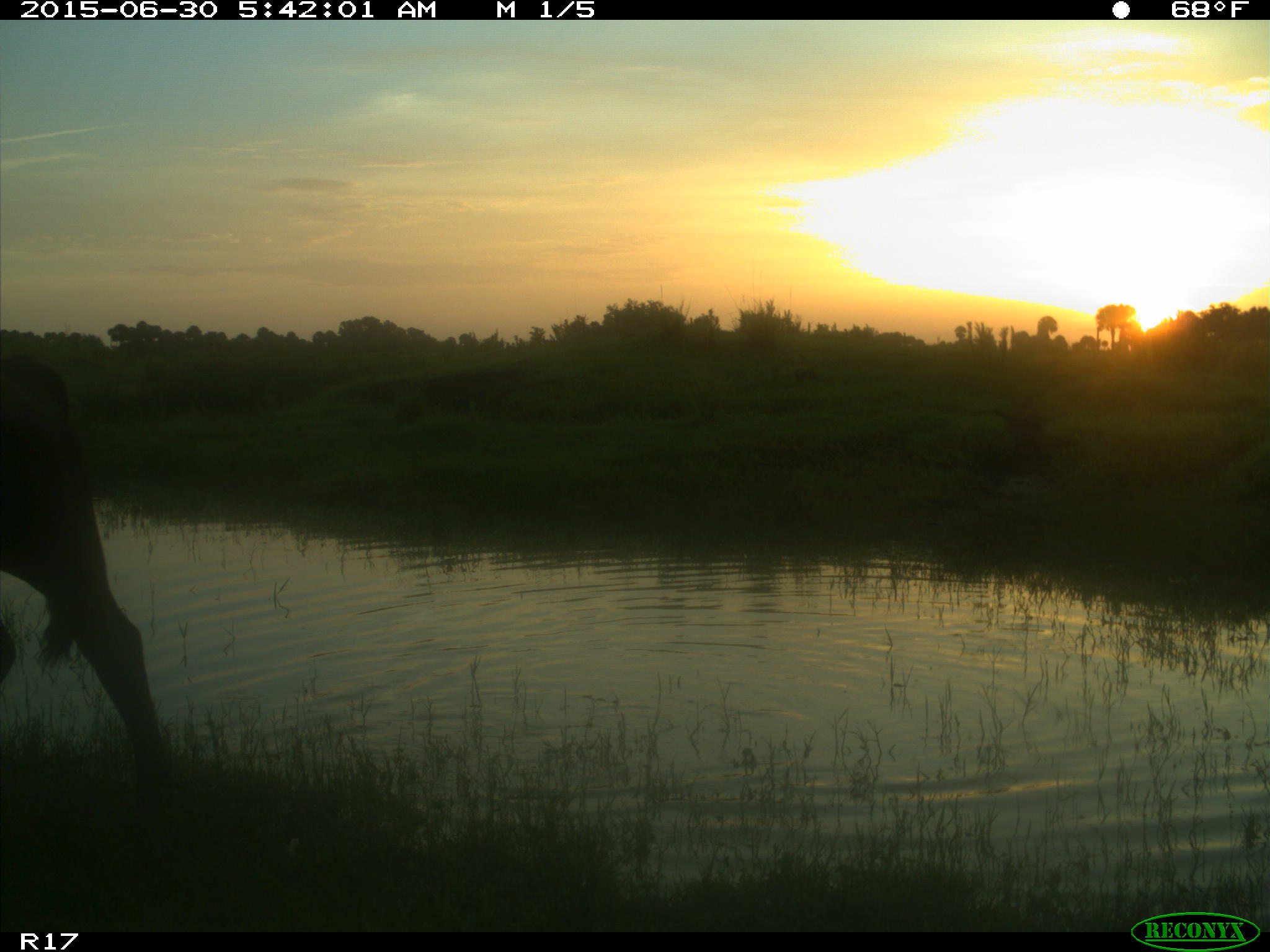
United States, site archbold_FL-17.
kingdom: Animalia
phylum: Chordata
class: Mammalia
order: Artiodactyla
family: Bovidae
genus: Bos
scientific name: Bos taurus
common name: domestic cow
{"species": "Bos taurus (domestic cow)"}